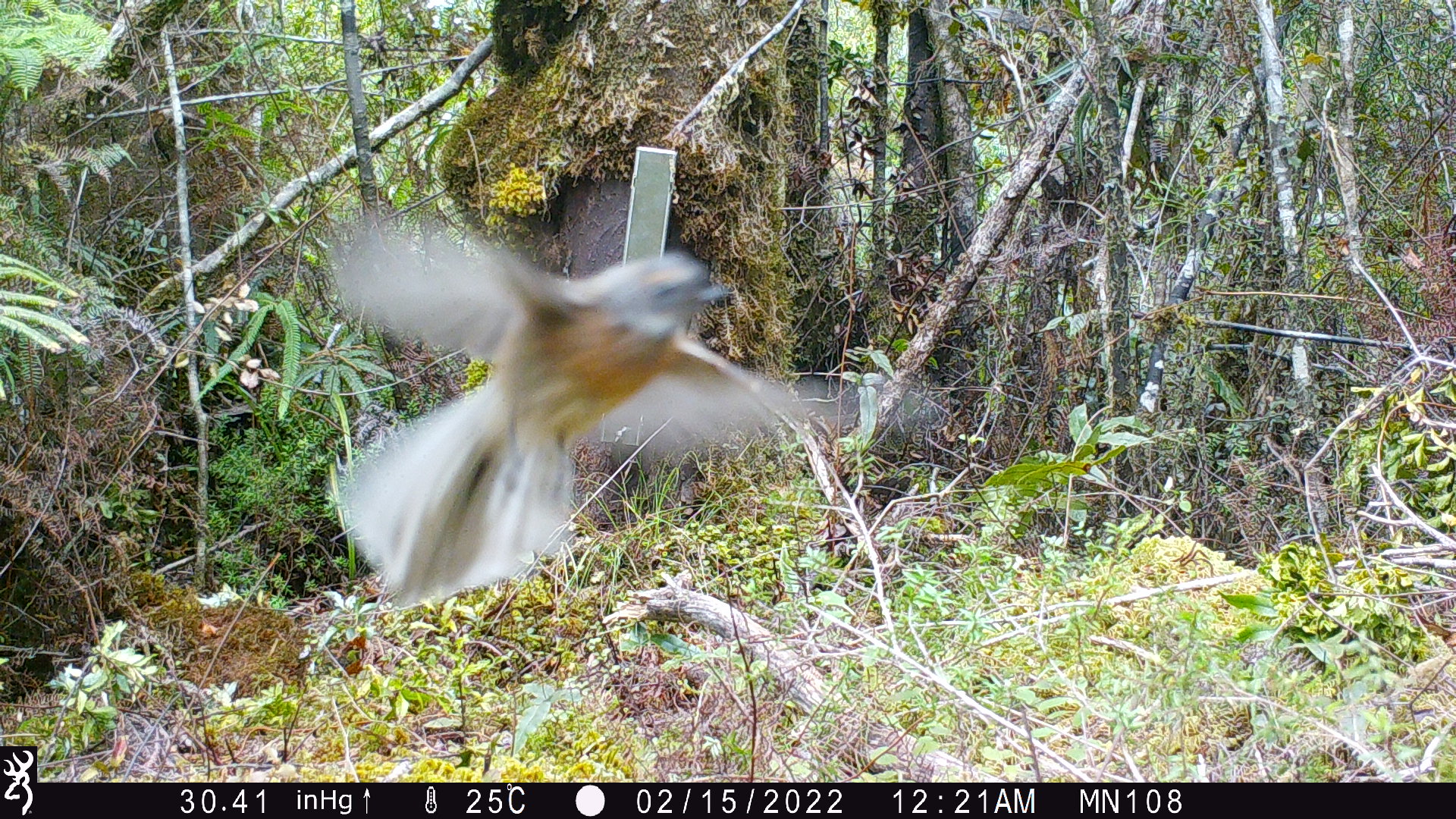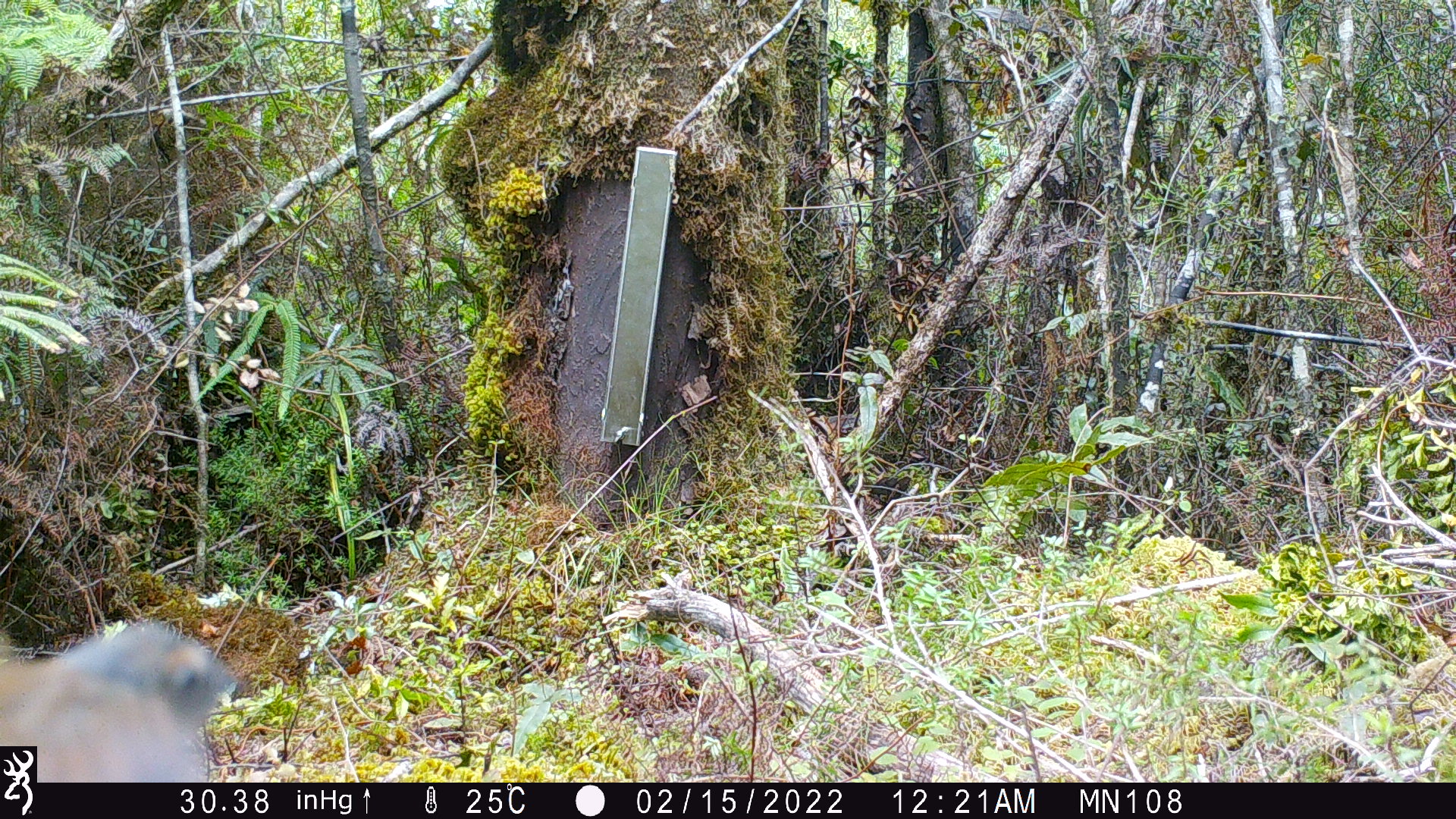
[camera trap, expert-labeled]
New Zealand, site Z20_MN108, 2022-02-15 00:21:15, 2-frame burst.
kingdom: Animalia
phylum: Chordata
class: Aves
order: Passeriformes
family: Rhipiduridae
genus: Rhipidura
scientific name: Rhipidura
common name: fantails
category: fantail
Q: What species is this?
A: Fantail (fantails) (Rhipidura).